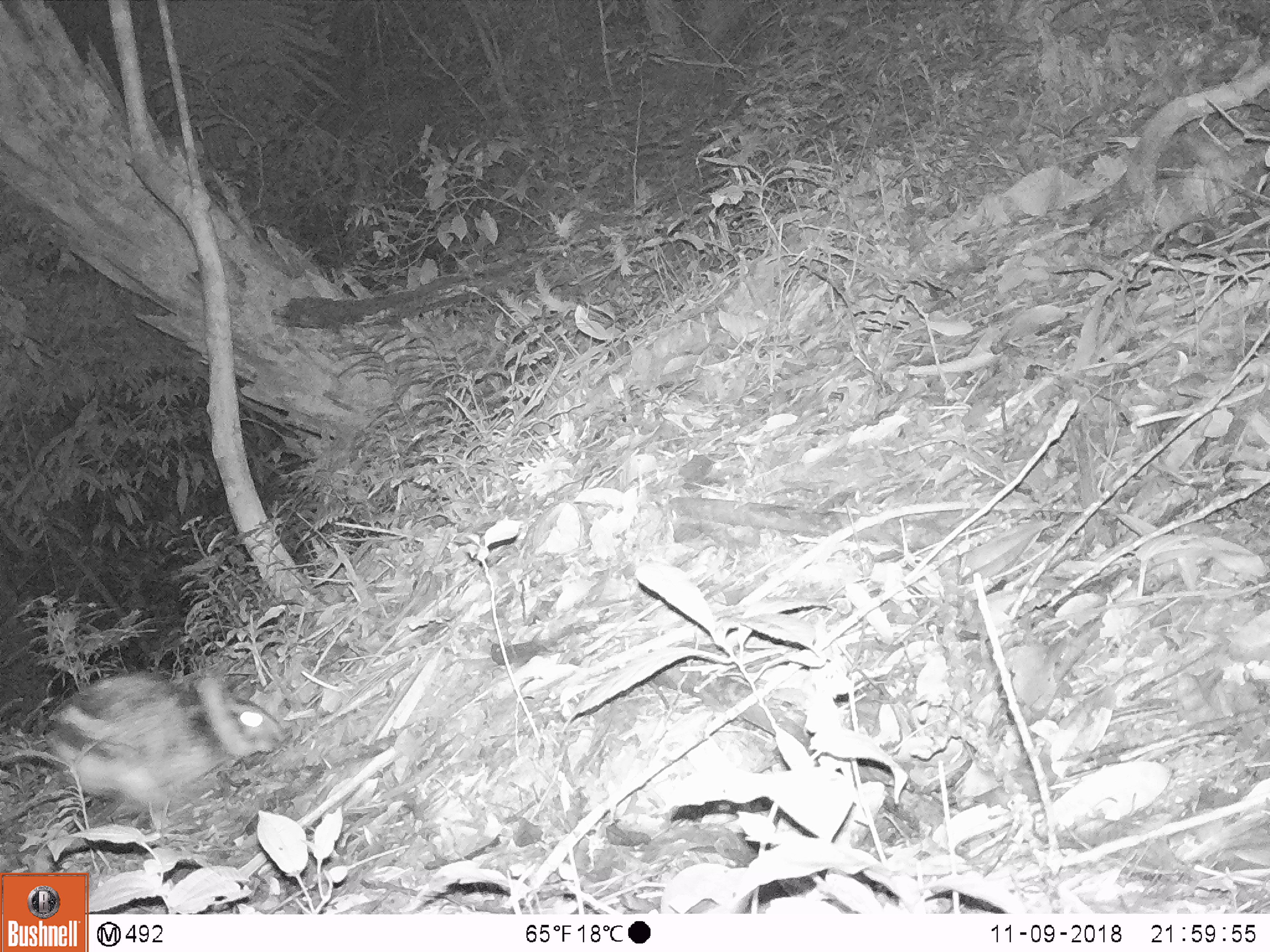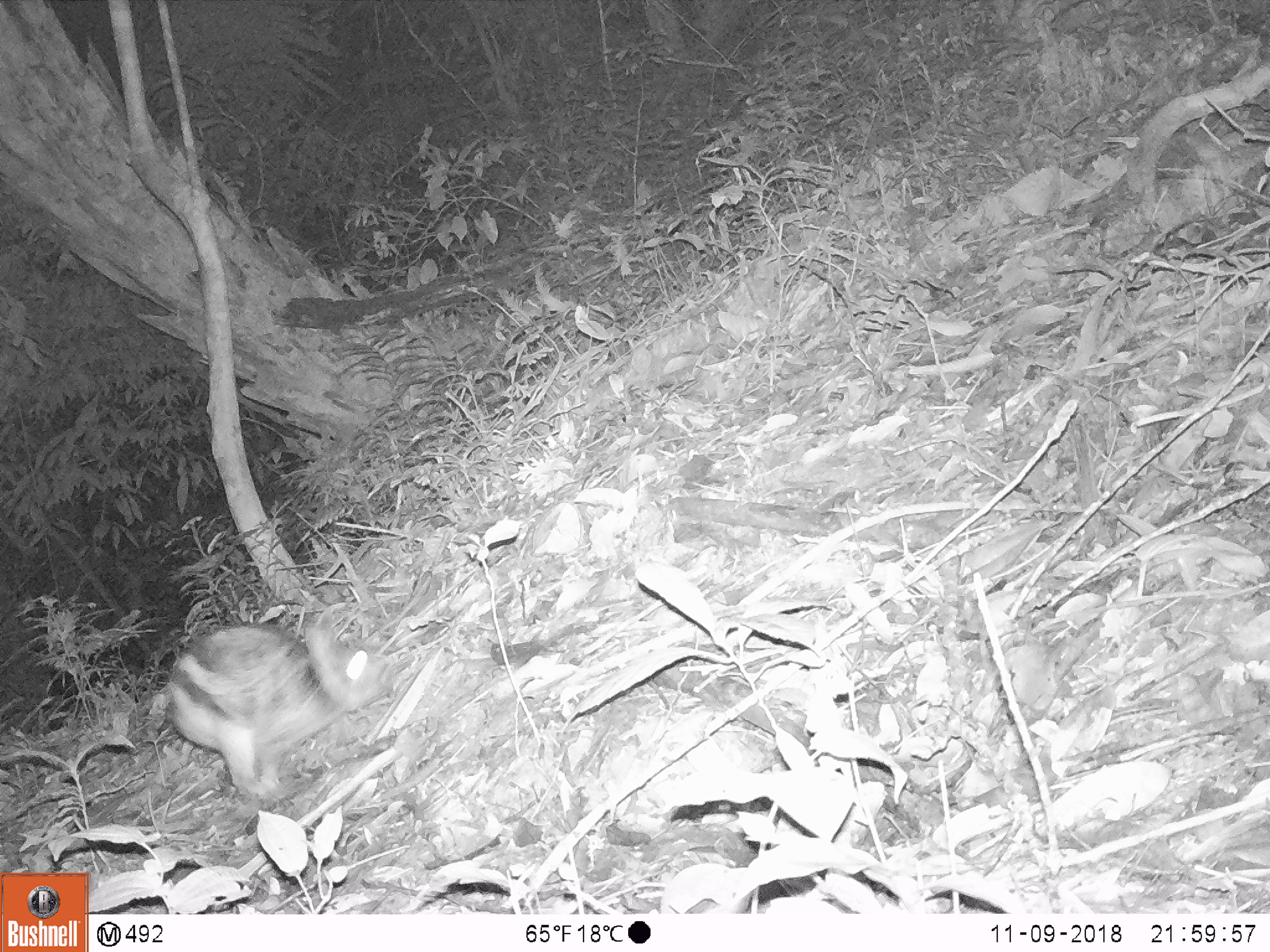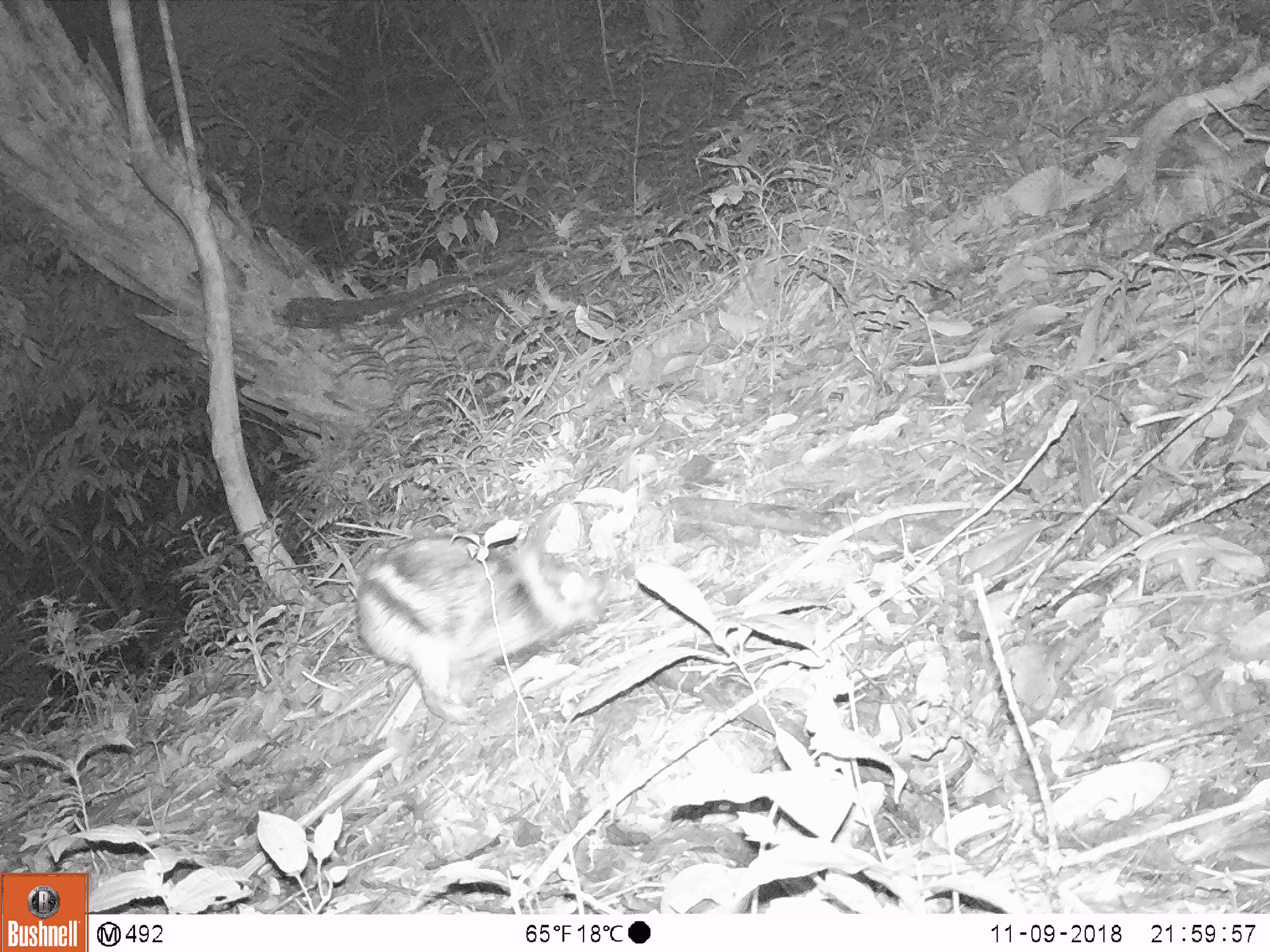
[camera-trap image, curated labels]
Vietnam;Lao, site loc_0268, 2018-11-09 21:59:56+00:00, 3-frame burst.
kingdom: Animalia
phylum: Chordata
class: Mammalia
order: Lagomorpha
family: Leporidae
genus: Nesolagus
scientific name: Nesolagus timminsi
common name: annamite striped rabbit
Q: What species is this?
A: Annamite striped rabbit (Nesolagus timminsi).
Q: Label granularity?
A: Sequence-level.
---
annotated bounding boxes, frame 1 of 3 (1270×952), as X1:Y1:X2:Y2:
annamite striped rabbit: 29:665:289:829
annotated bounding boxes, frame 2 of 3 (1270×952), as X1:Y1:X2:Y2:
annamite striped rabbit: 149:613:400:793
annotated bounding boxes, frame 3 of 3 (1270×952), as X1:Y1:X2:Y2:
annamite striped rabbit: 350:500:613:727